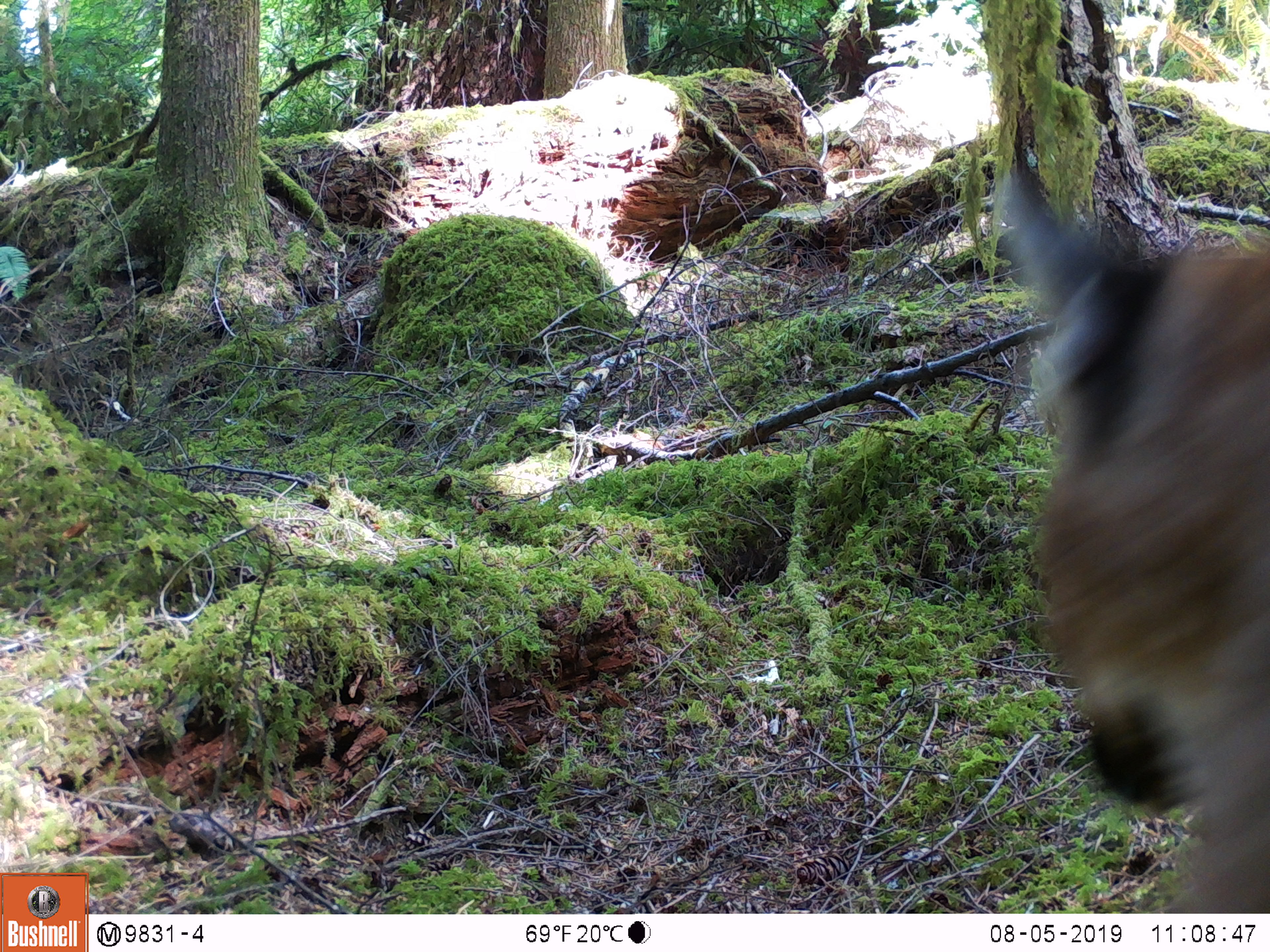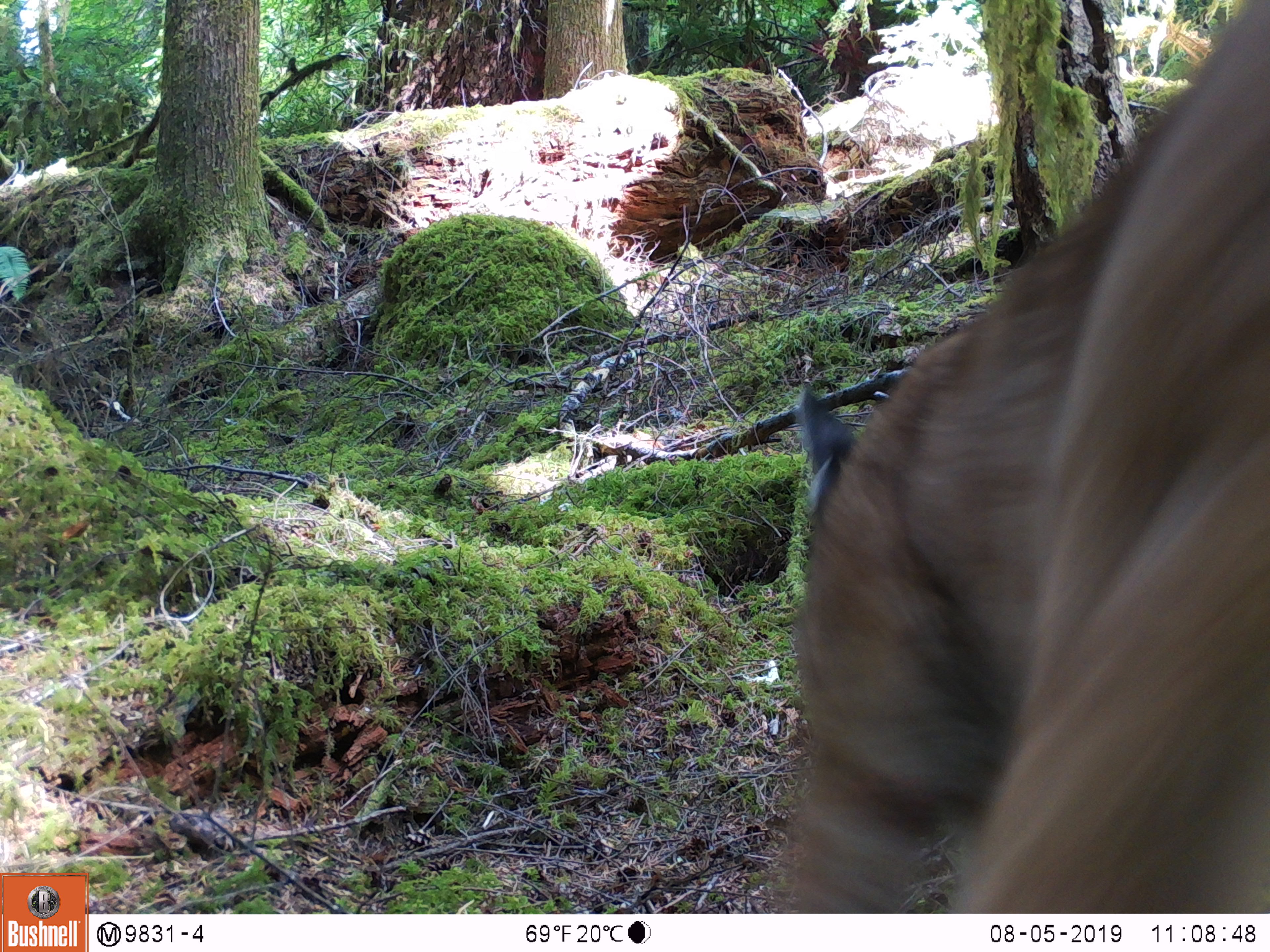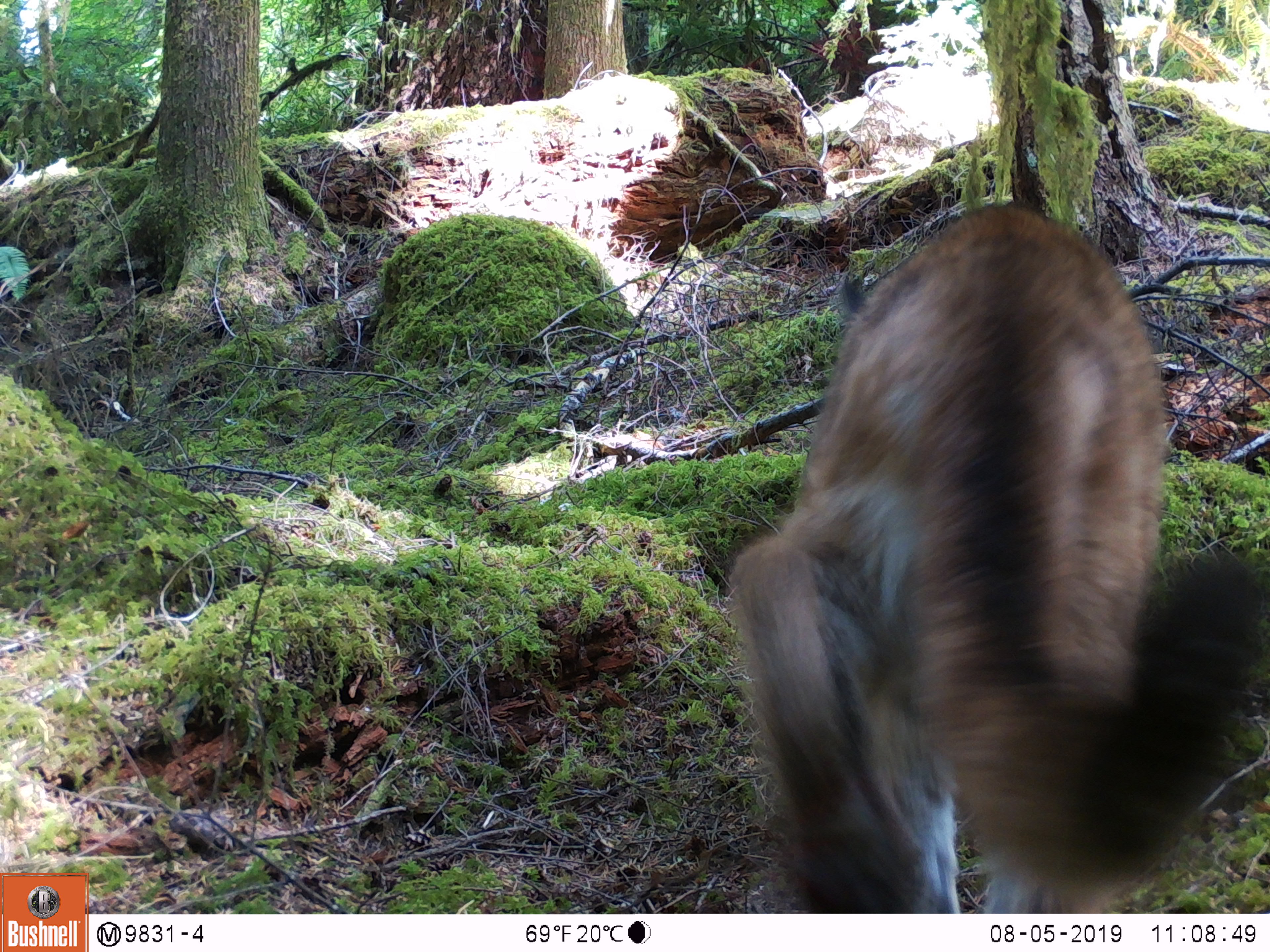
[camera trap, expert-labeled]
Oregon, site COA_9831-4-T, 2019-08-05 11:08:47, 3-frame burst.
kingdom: Animalia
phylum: Chordata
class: Mammalia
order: Carnivora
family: Felidae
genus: Puma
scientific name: Puma concolor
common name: cougar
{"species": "cougar (Puma concolor)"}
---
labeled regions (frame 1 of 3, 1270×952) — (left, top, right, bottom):
cougar: (981, 141, 1265, 885)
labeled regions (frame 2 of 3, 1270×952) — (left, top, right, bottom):
cougar: (764, 6, 1265, 908)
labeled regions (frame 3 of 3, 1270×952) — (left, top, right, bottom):
cougar: (714, 193, 1264, 909)